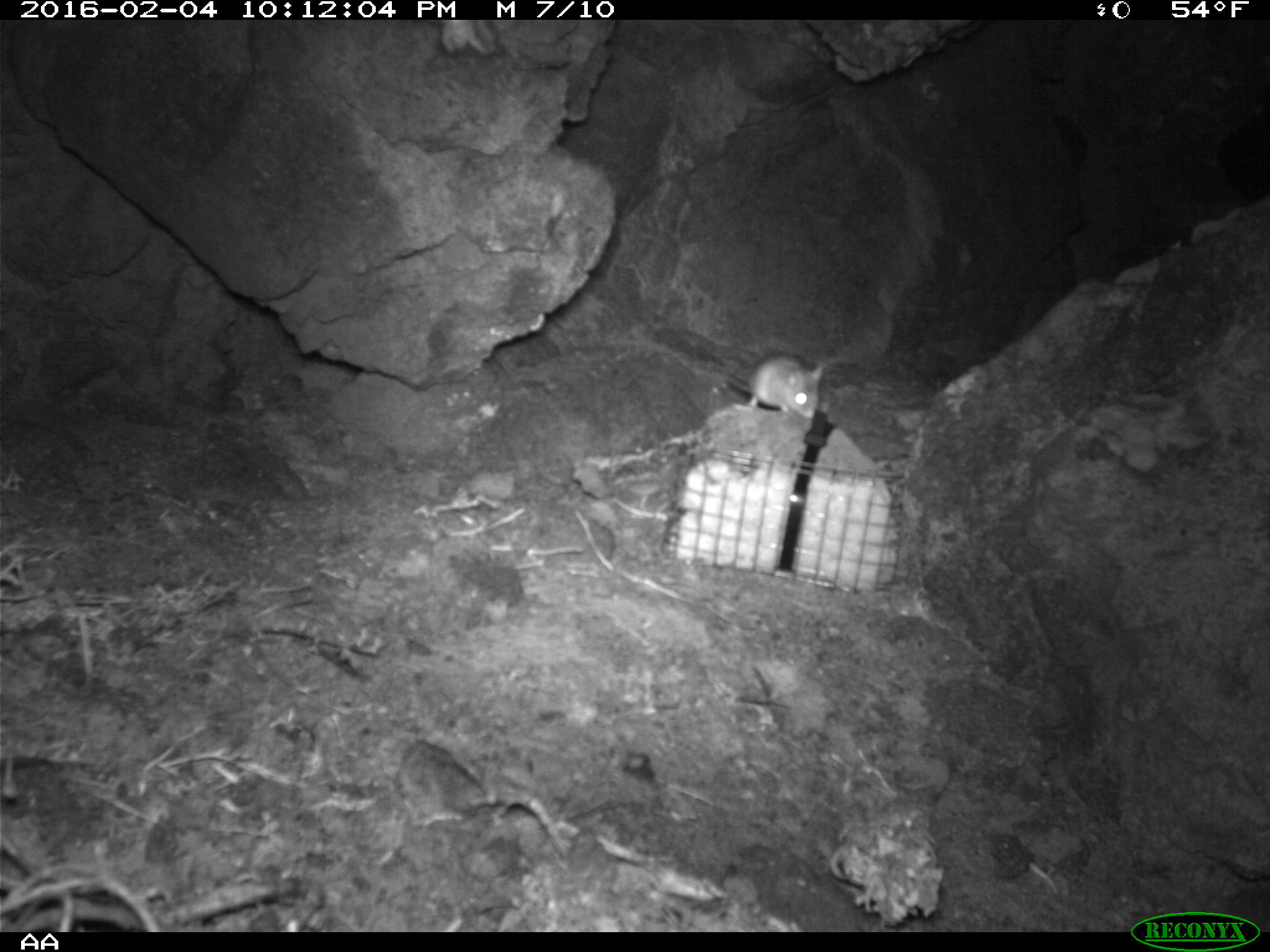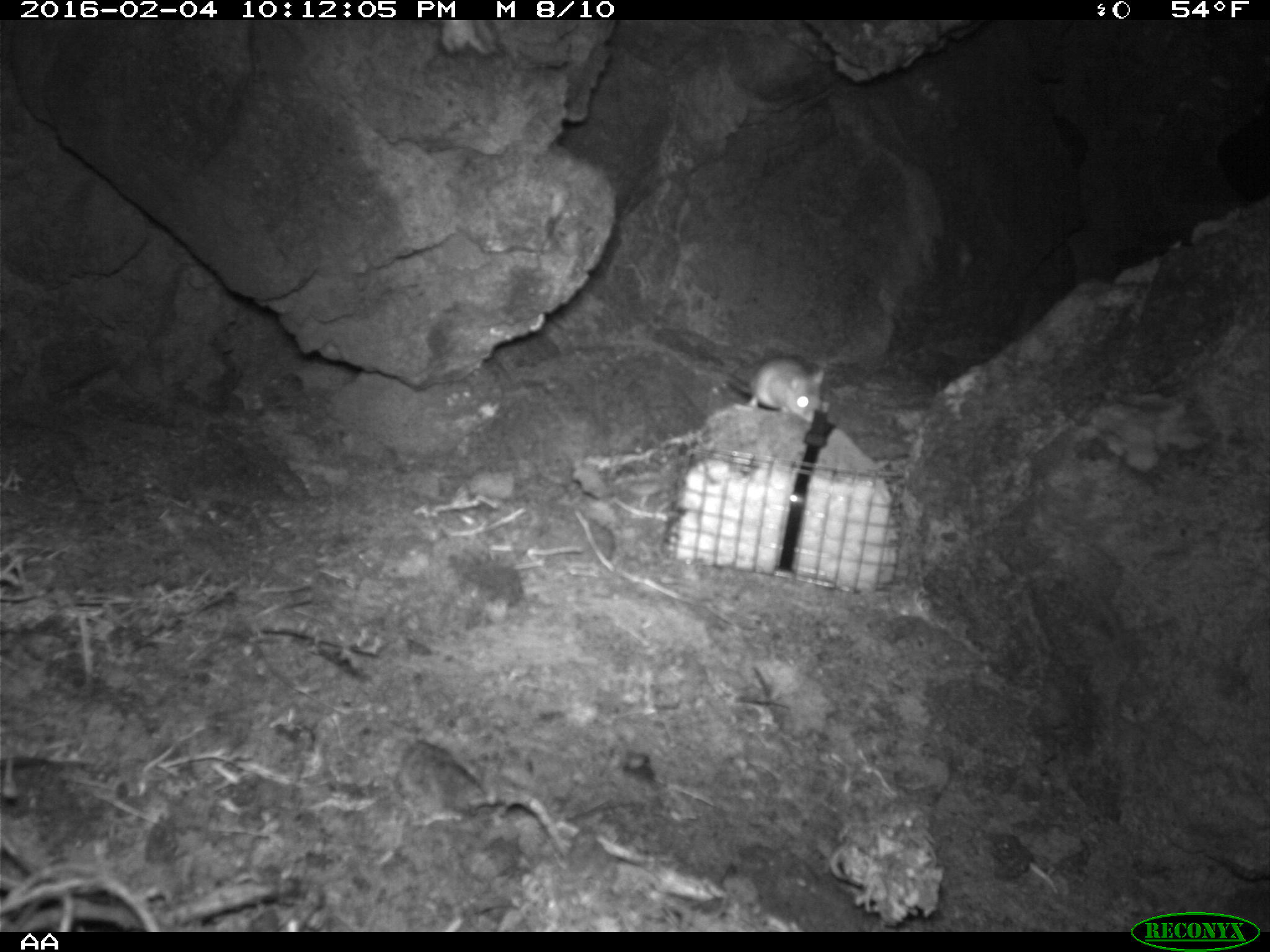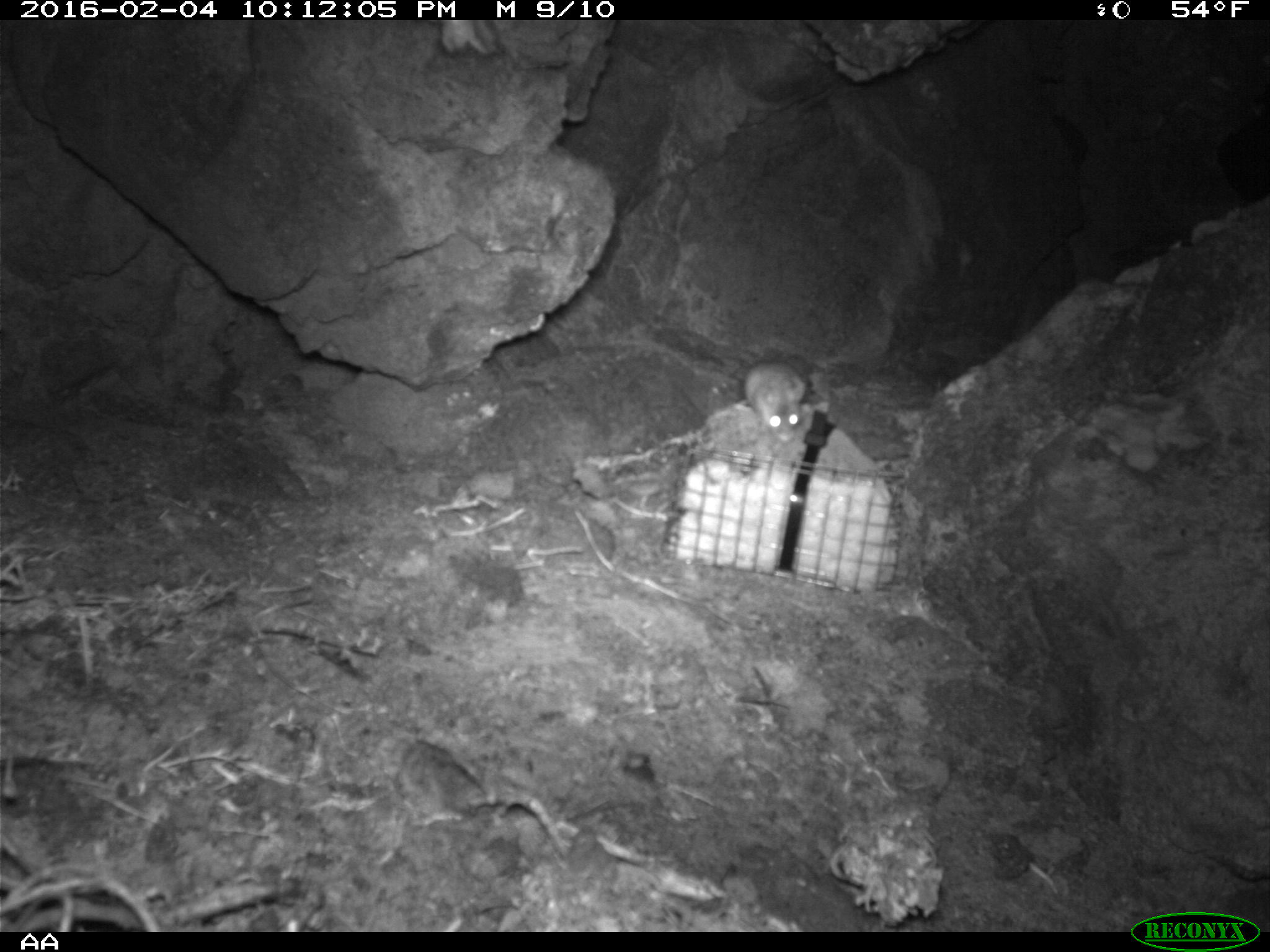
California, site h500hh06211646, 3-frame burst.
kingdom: Animalia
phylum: Chordata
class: Mammalia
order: Rodentia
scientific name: Rodentia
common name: rodent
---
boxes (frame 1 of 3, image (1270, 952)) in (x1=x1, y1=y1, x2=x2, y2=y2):
rodent: (x1=721, y1=350, x2=824, y2=420)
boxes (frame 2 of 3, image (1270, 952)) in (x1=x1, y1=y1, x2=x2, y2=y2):
rodent: (x1=749, y1=354, x2=826, y2=423)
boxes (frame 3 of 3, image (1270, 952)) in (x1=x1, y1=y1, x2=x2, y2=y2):
rodent: (x1=743, y1=361, x2=806, y2=444)